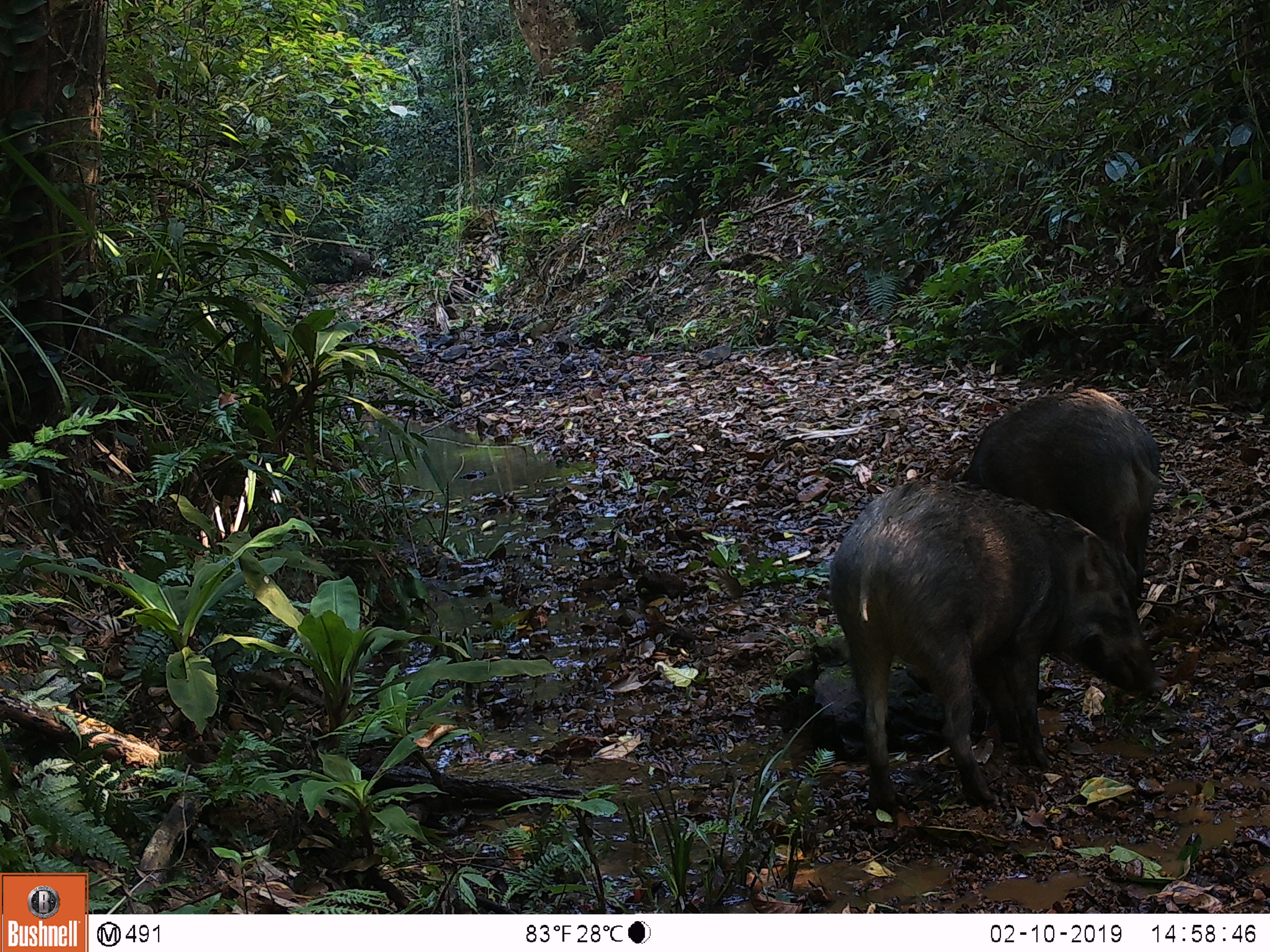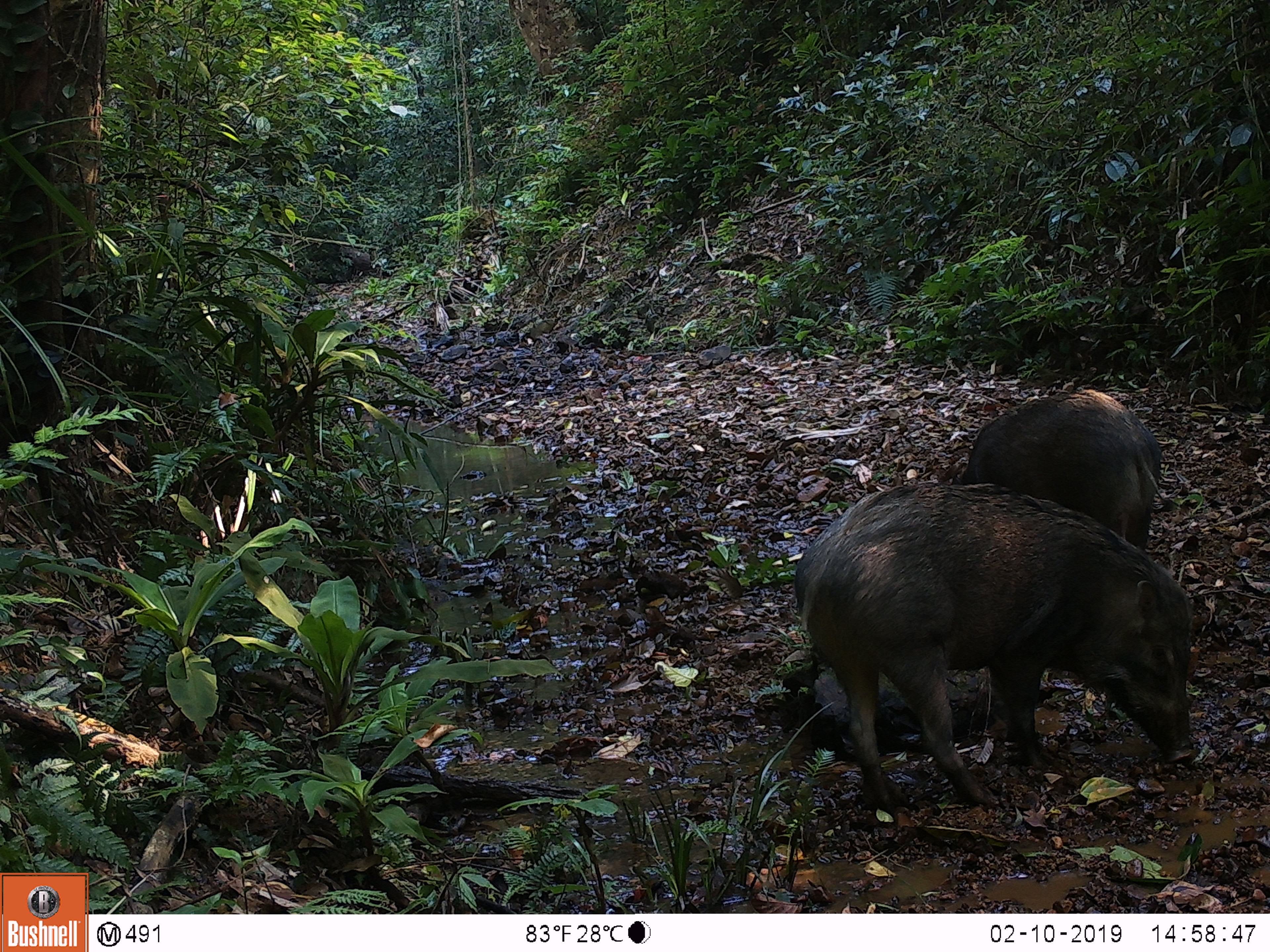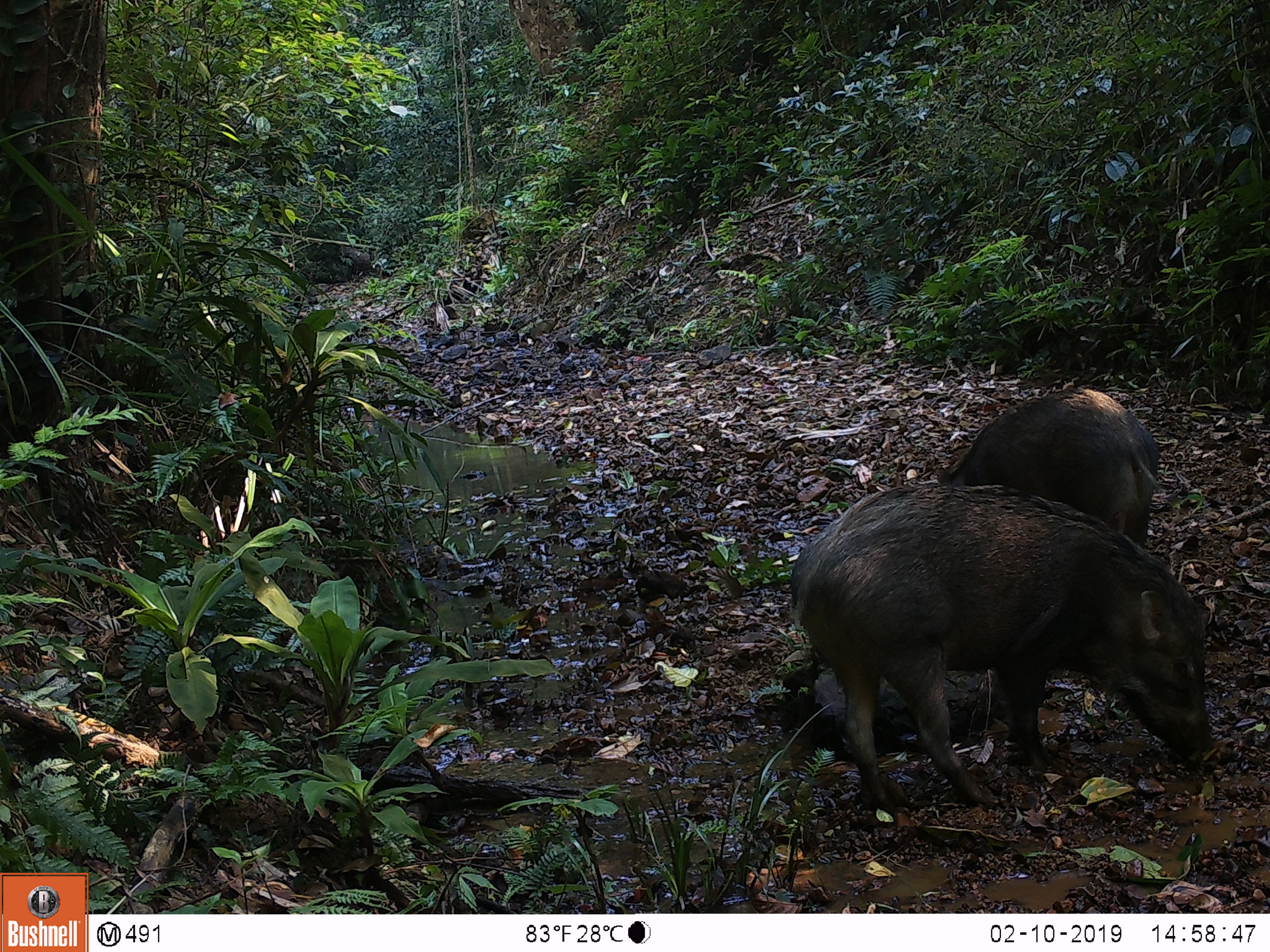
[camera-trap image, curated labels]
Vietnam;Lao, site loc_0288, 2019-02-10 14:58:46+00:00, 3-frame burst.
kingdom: Animalia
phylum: Chordata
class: Mammalia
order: Artiodactyla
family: Suidae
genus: Sus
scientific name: Sus scrofa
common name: eurasian wild pig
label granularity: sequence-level